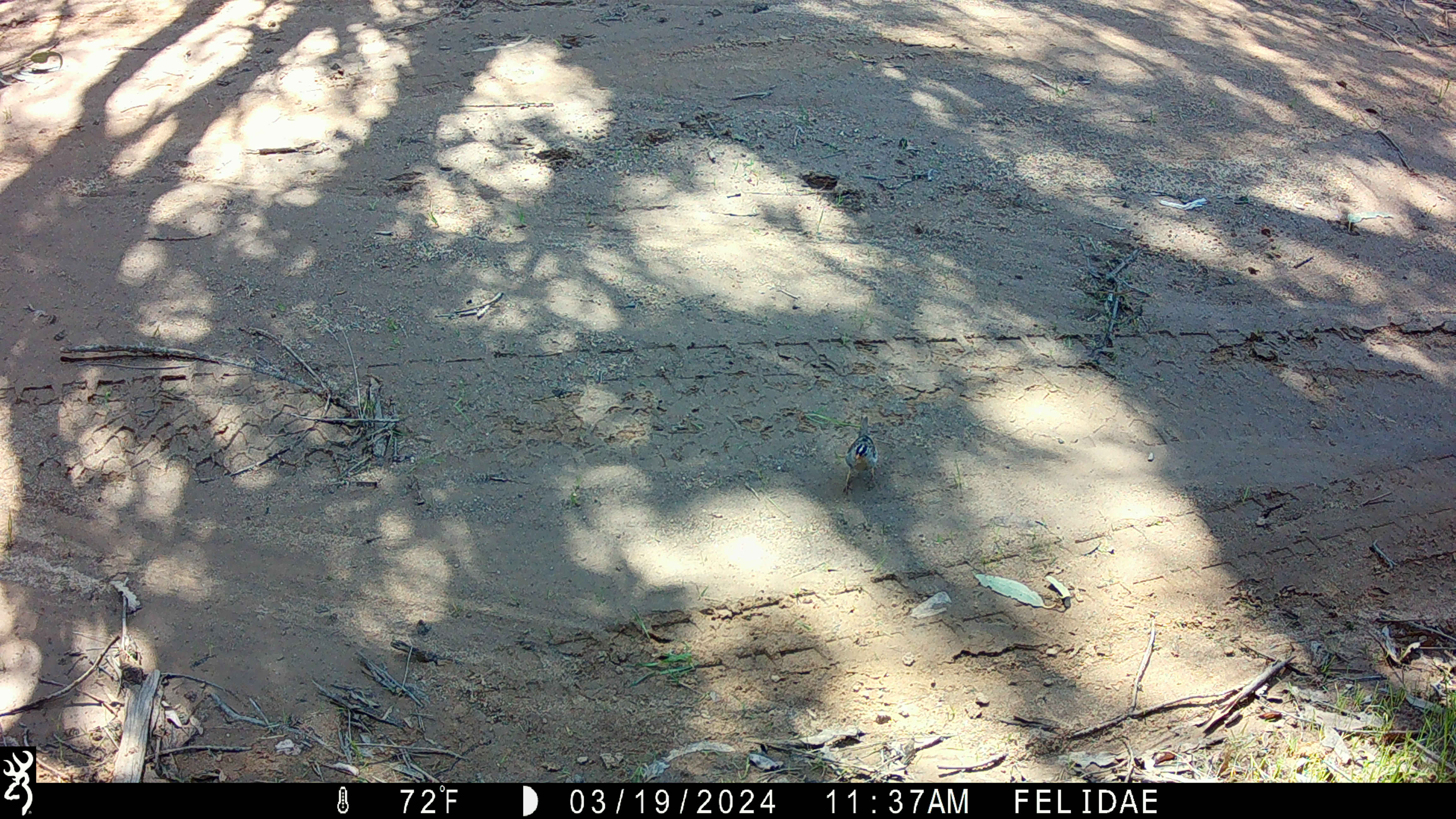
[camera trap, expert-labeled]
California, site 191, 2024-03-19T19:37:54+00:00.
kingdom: Animalia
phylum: Chordata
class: Aves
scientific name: Aves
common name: bird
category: unknown bird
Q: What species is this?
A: Unknown bird (bird) (Aves).